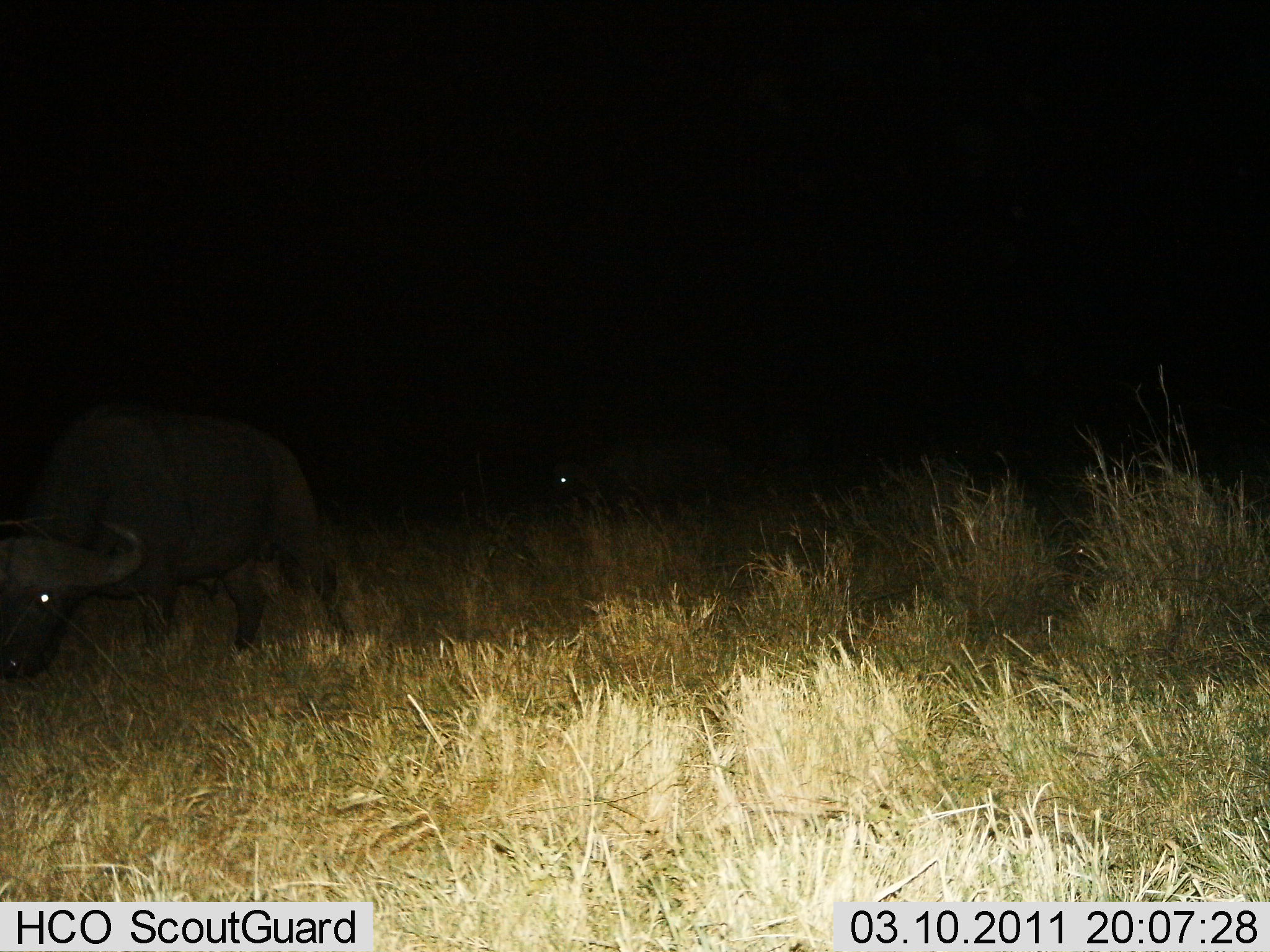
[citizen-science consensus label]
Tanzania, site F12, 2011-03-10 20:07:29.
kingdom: Animalia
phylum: Chordata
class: Mammalia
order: Artiodactyla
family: Bovidae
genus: Syncerus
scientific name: Syncerus caffer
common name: cape buffalo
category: buffalo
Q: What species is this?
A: Buffalo (cape buffalo) (Syncerus caffer).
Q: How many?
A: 2.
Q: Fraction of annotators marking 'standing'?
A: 36%.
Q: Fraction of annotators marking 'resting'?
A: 0%.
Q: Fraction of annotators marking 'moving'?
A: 36%.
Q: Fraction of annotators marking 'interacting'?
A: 0%.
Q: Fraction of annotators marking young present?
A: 0%.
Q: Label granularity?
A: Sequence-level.